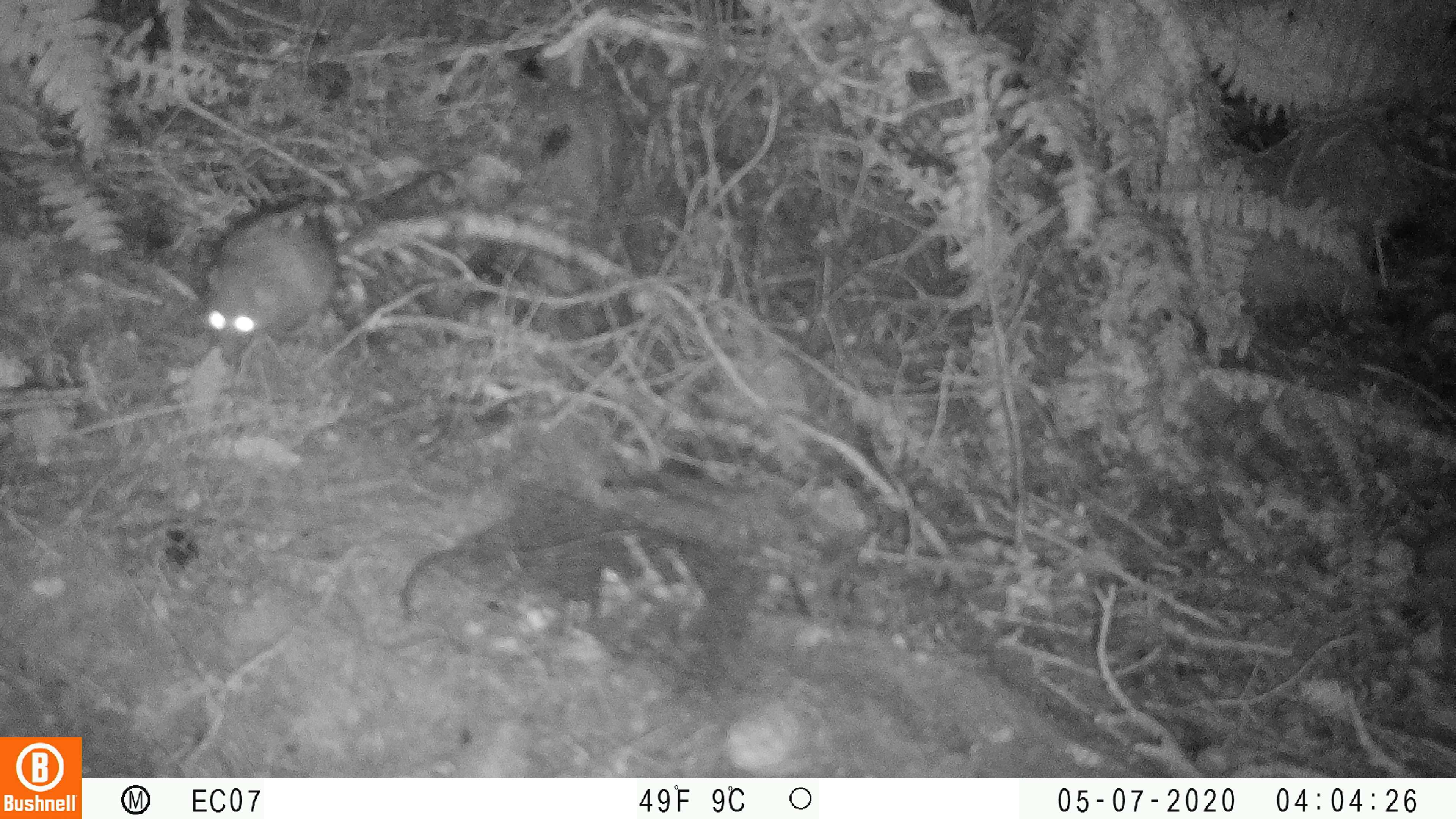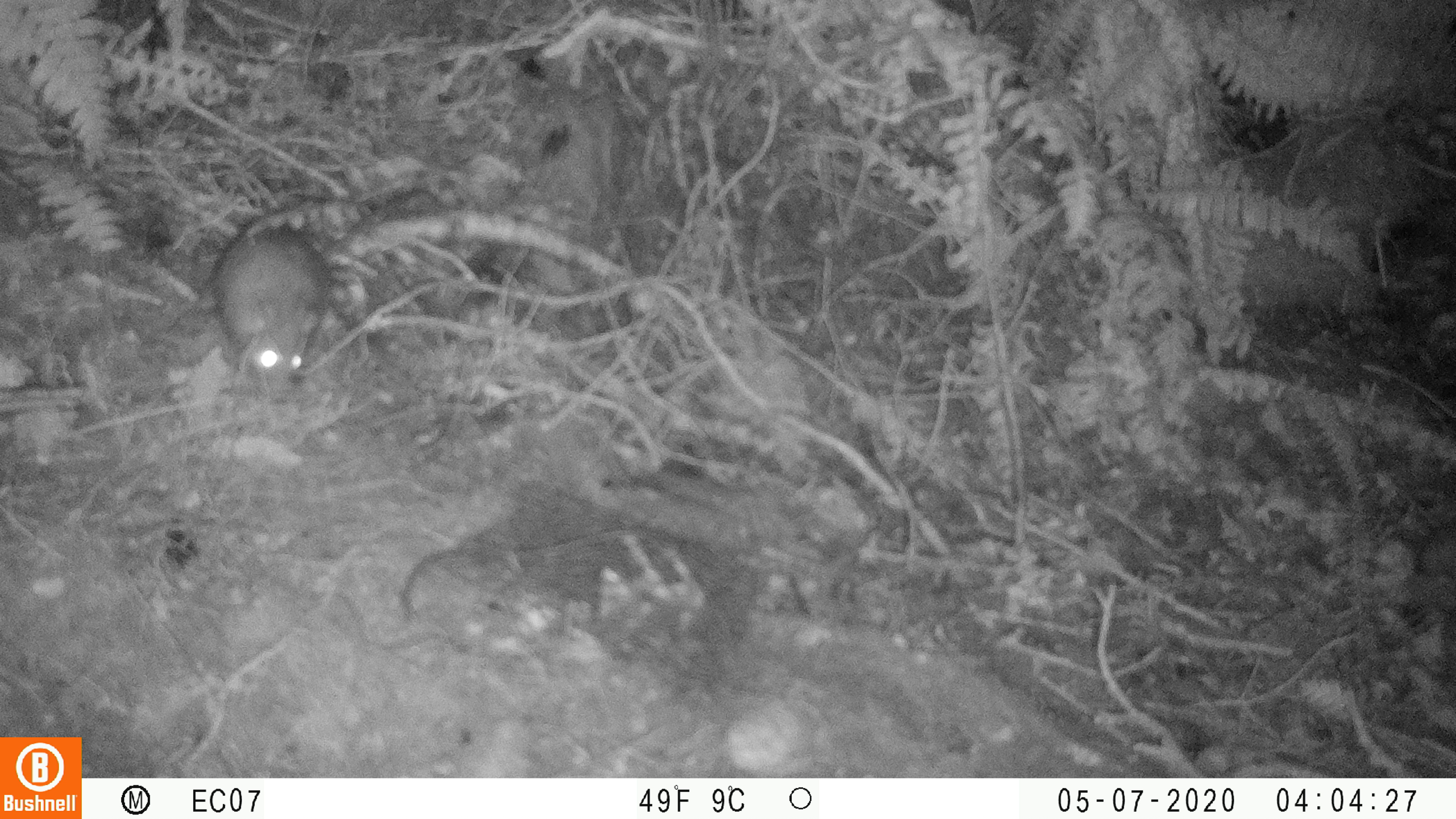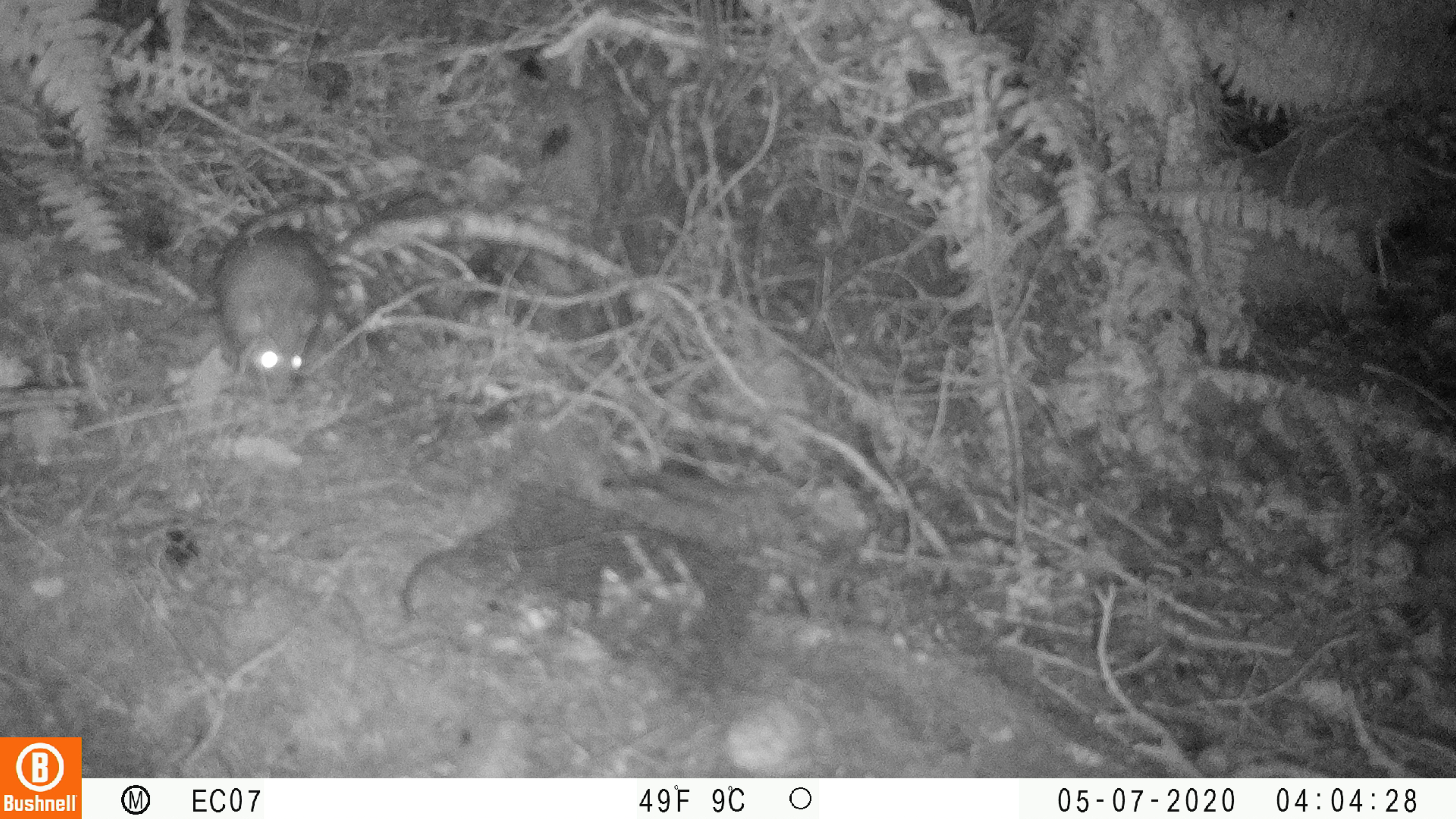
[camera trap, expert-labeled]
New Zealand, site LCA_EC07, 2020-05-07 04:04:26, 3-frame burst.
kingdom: Animalia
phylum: Chordata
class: Mammalia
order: Rodentia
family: Muridae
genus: Rattus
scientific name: Rattus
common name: rat